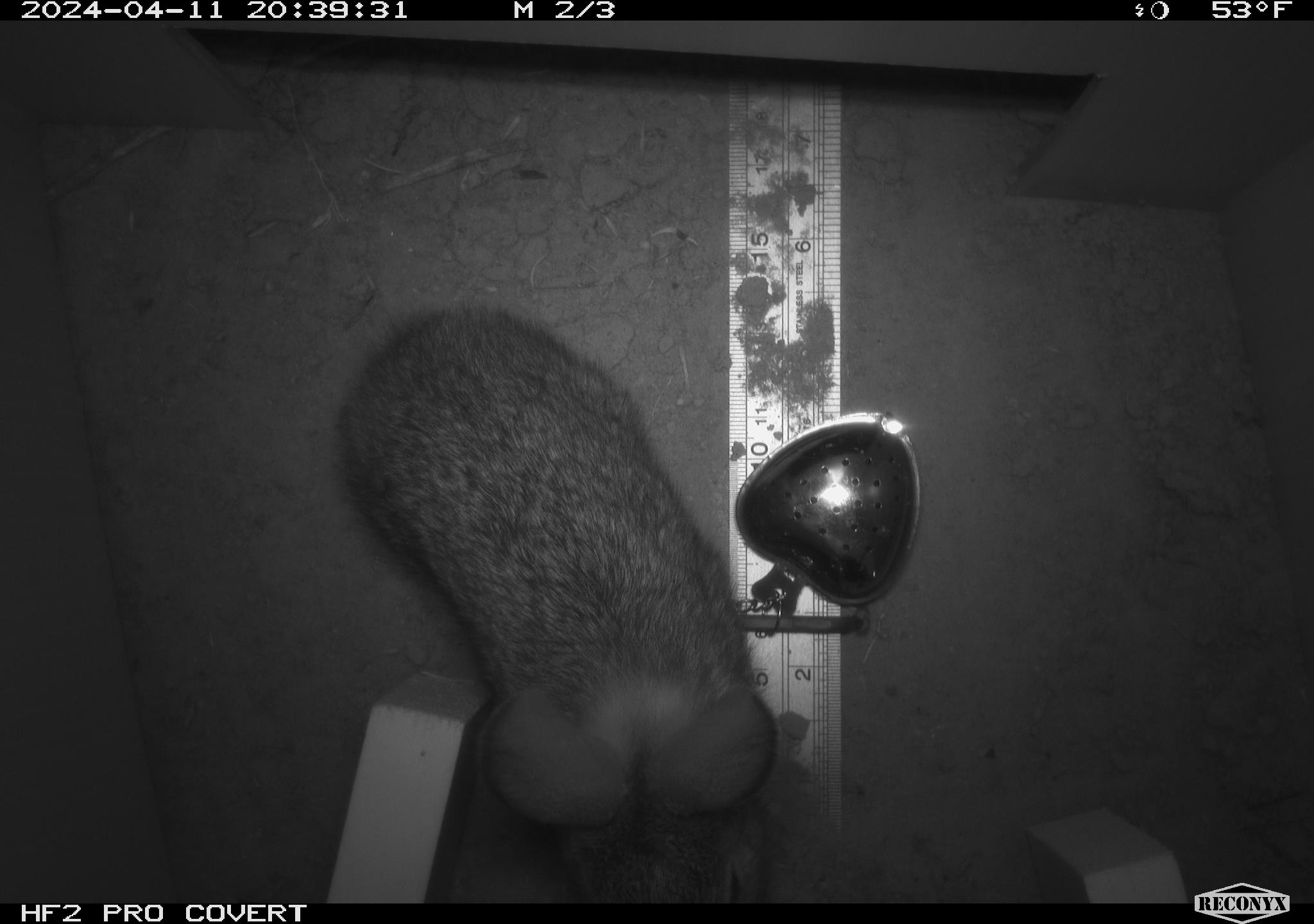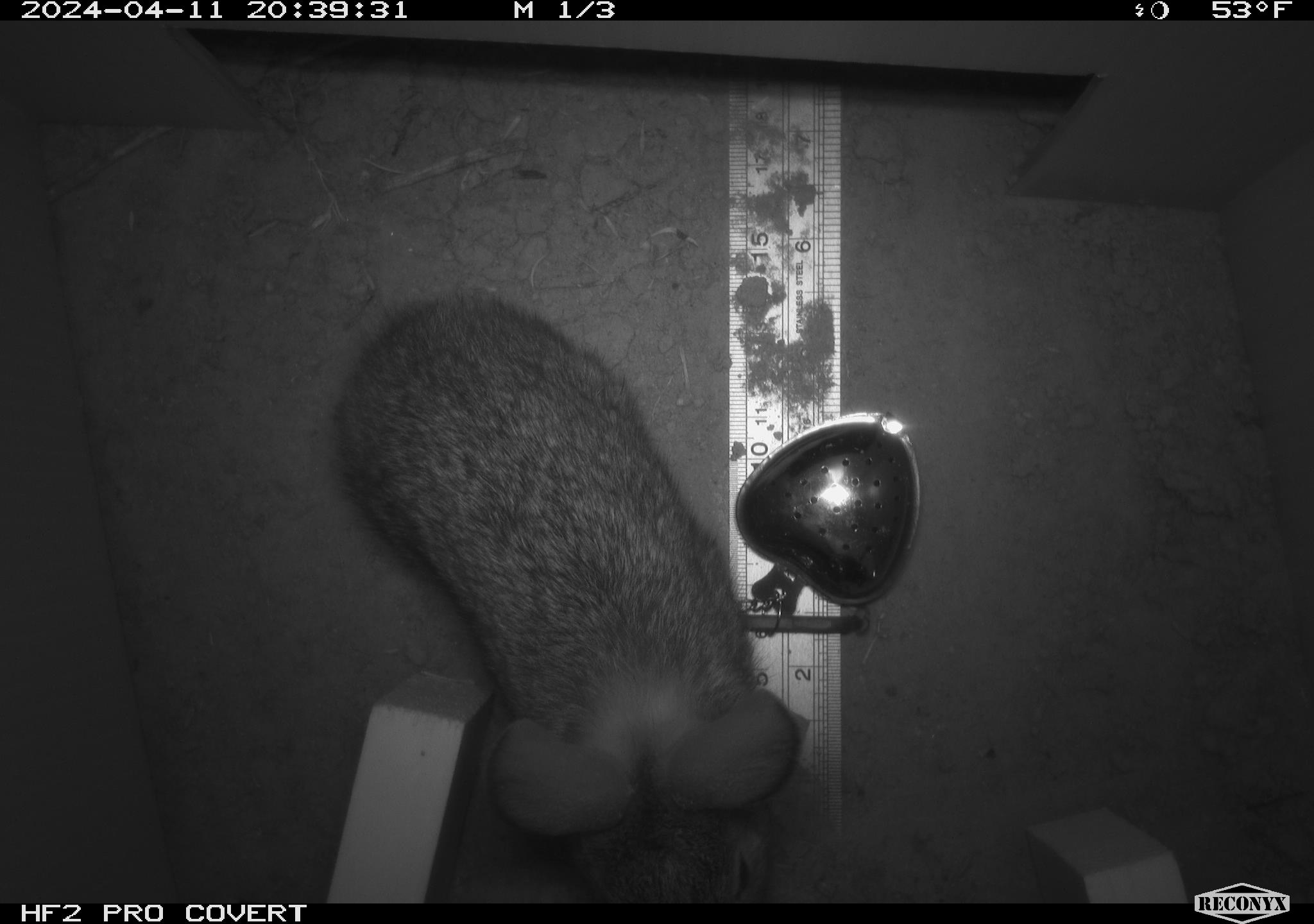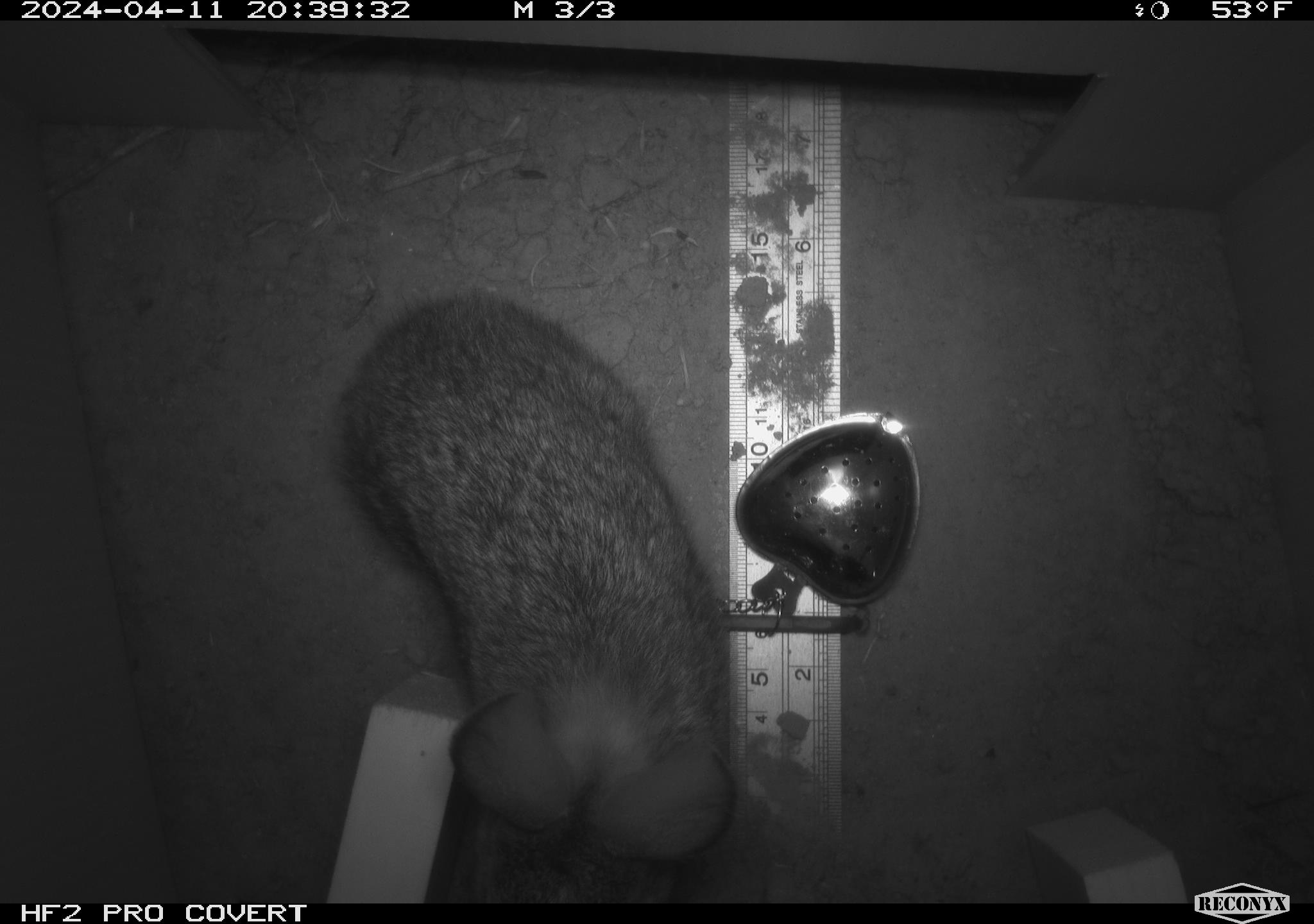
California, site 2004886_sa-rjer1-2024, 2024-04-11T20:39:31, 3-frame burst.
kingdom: Animalia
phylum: Chordata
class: Mammalia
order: Lagomorpha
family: Leporidae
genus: Sylvilagus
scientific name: Sylvilagus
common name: cottontail rabbits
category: sylvilagus species